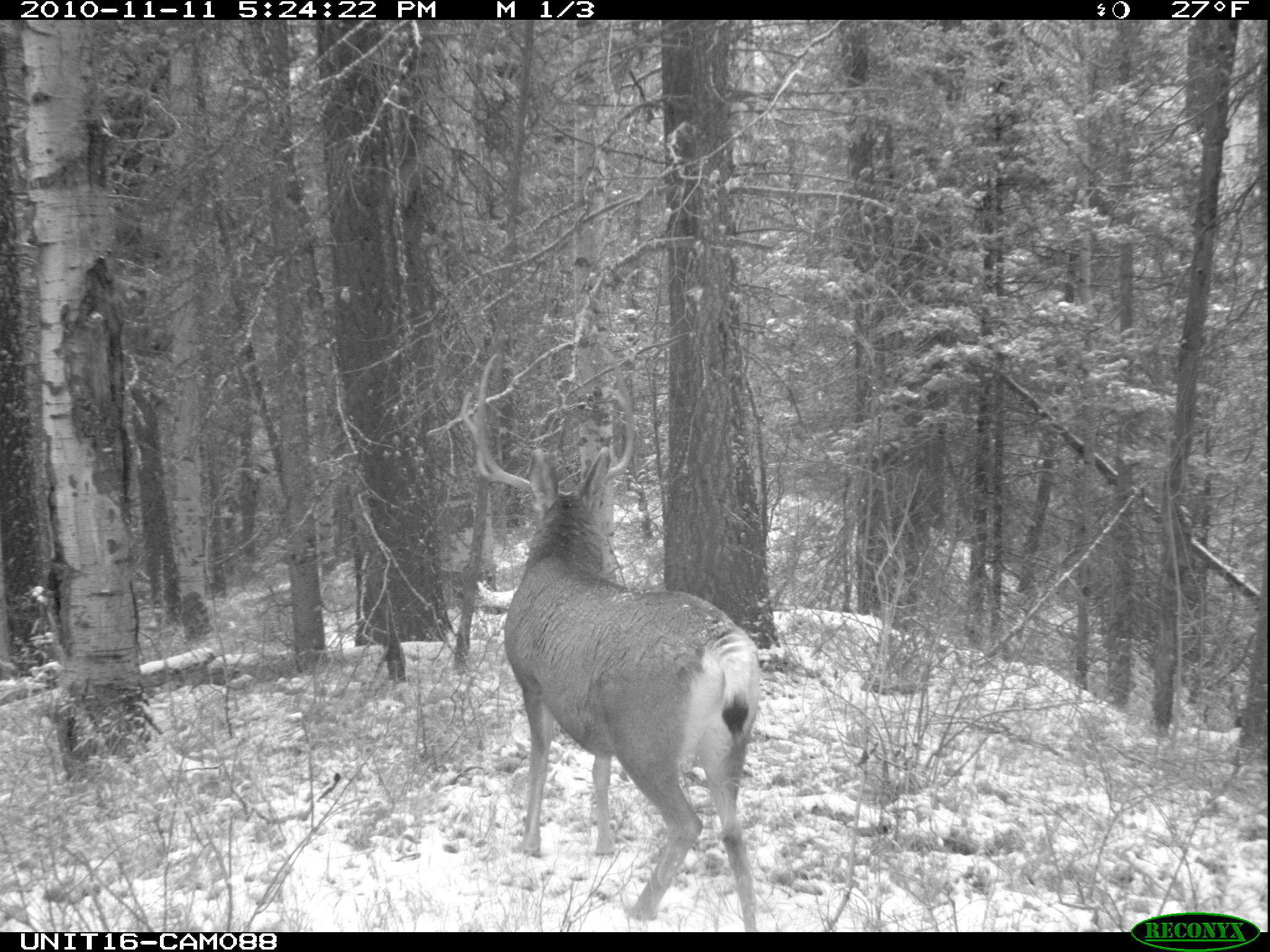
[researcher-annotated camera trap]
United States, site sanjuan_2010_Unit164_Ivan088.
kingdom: Animalia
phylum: Chordata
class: Mammalia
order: Artiodactyla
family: Cervidae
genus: Odocoileus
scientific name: Odocoileus hemionus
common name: mule deer